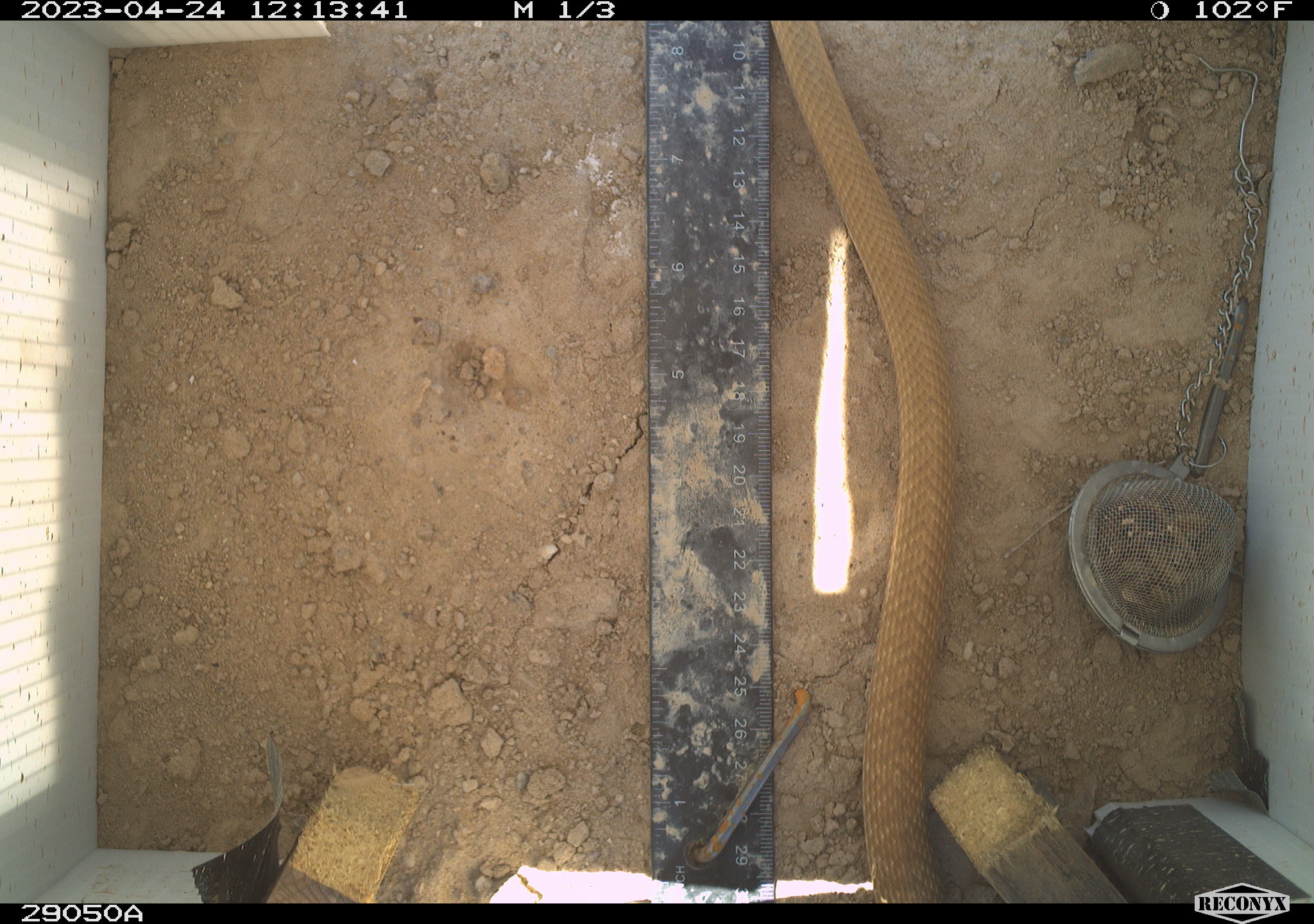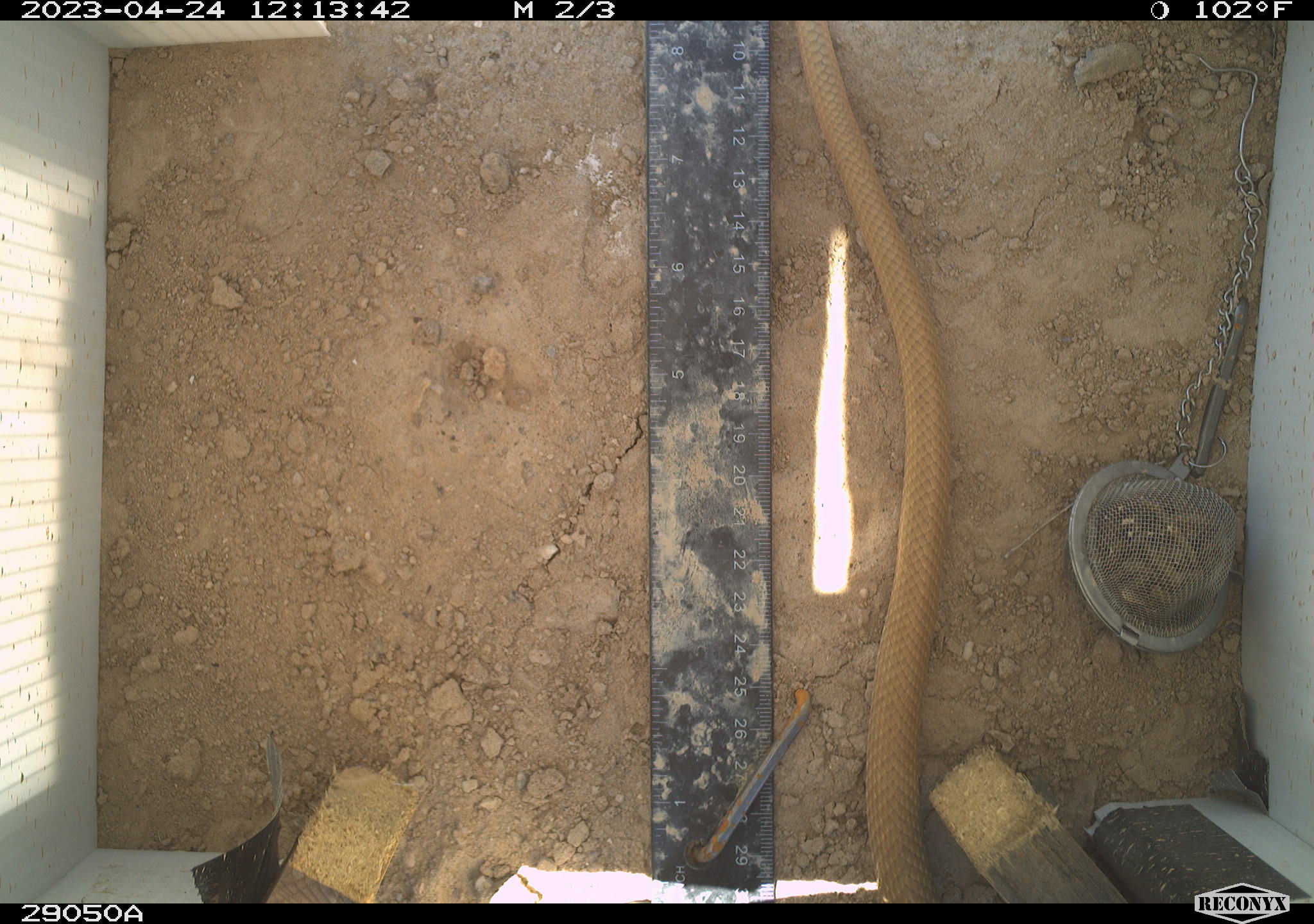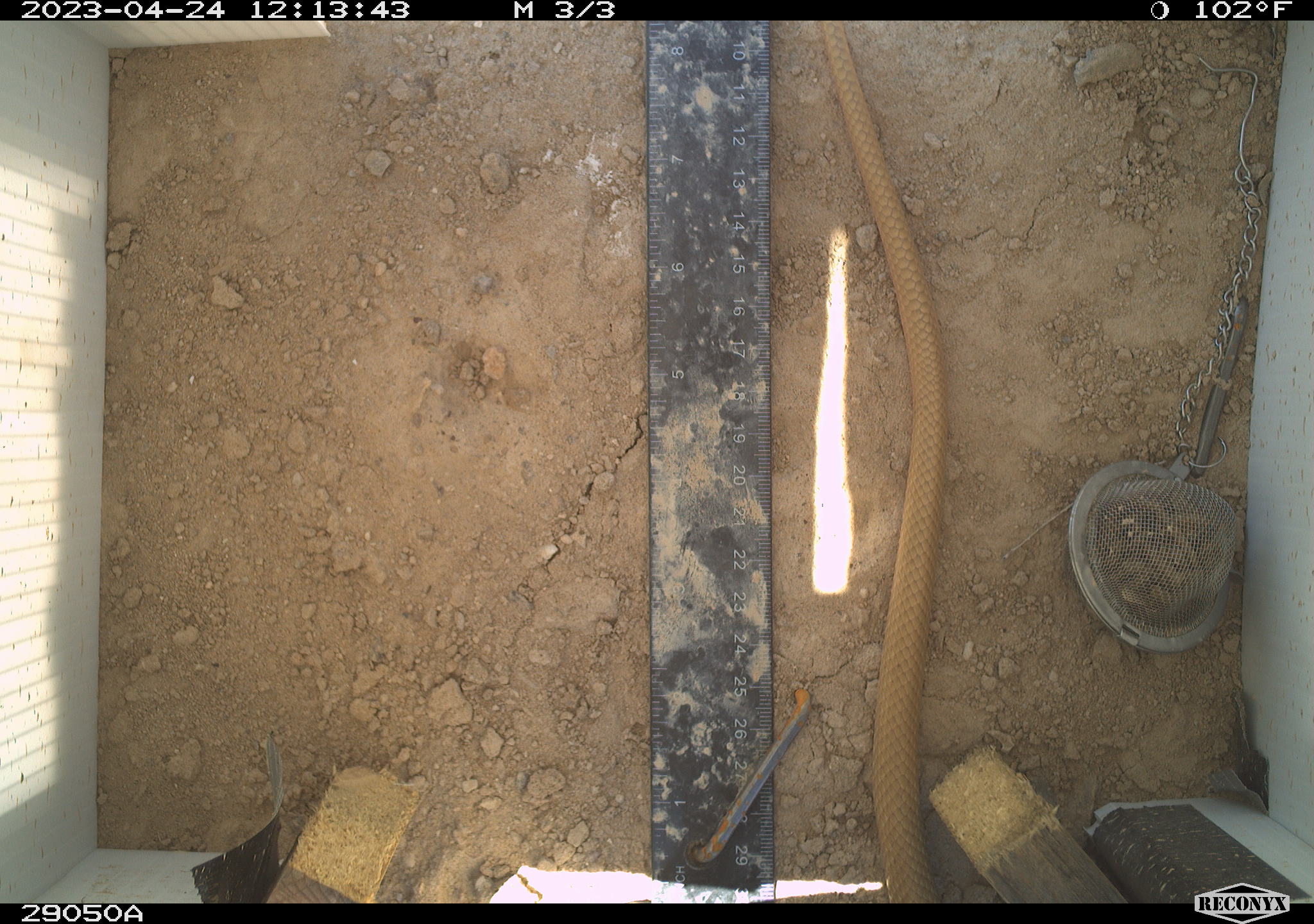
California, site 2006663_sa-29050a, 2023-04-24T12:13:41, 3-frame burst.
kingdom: Animalia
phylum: Chordata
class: Reptilia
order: Squamata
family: Colubridae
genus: Masticophis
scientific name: Masticophis flagellum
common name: coachwhip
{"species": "coachwhip (Masticophis flagellum)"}